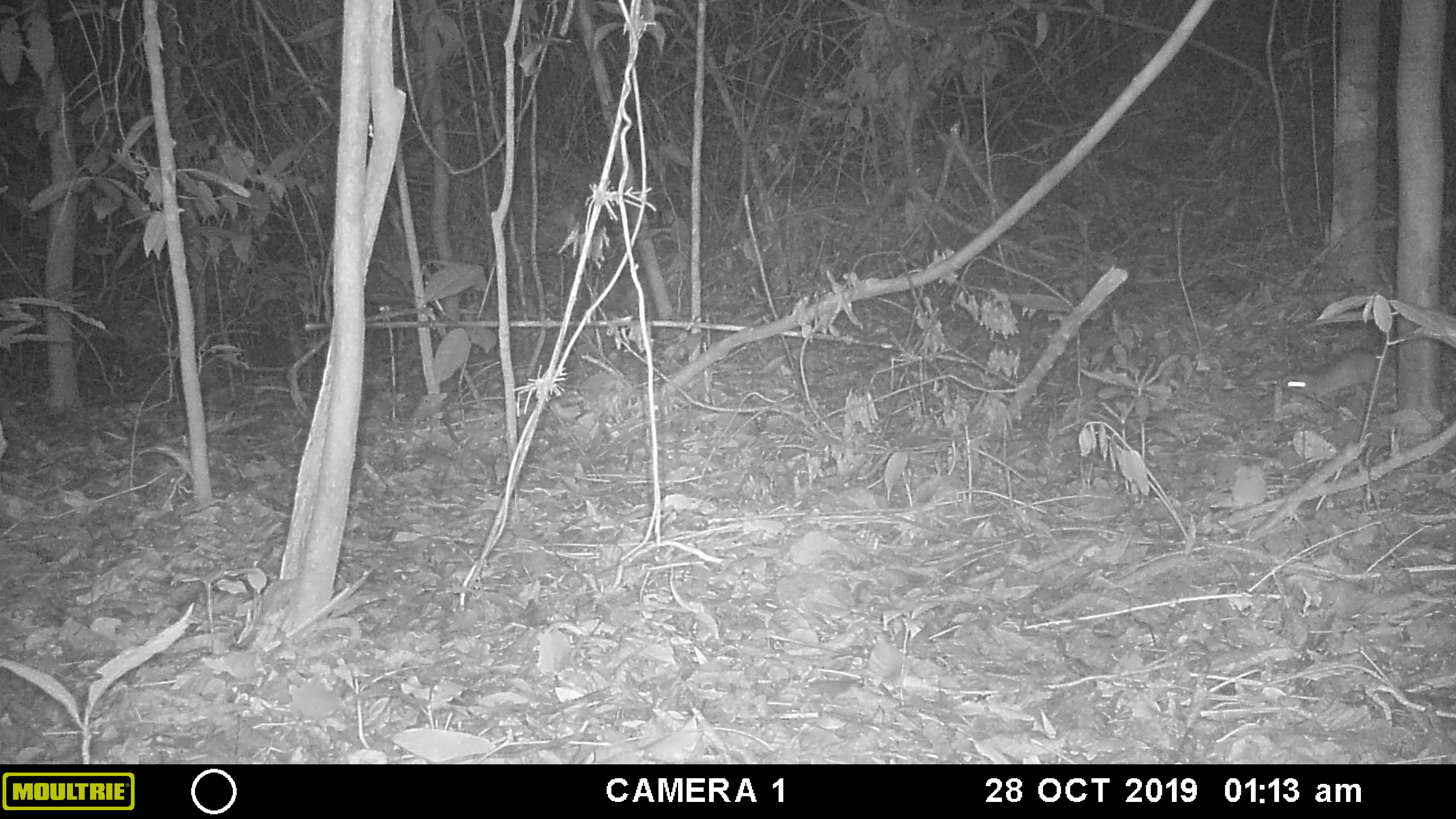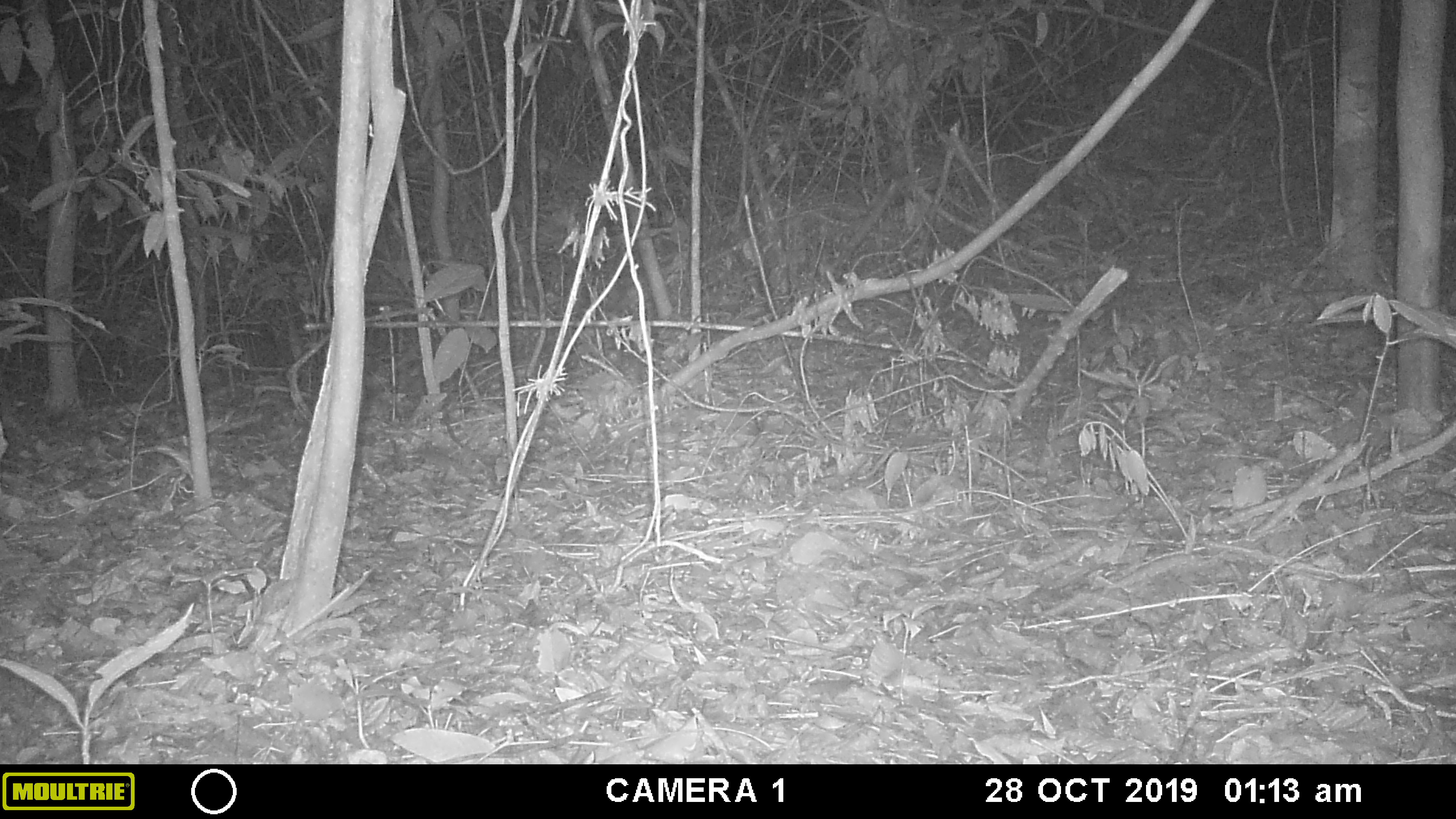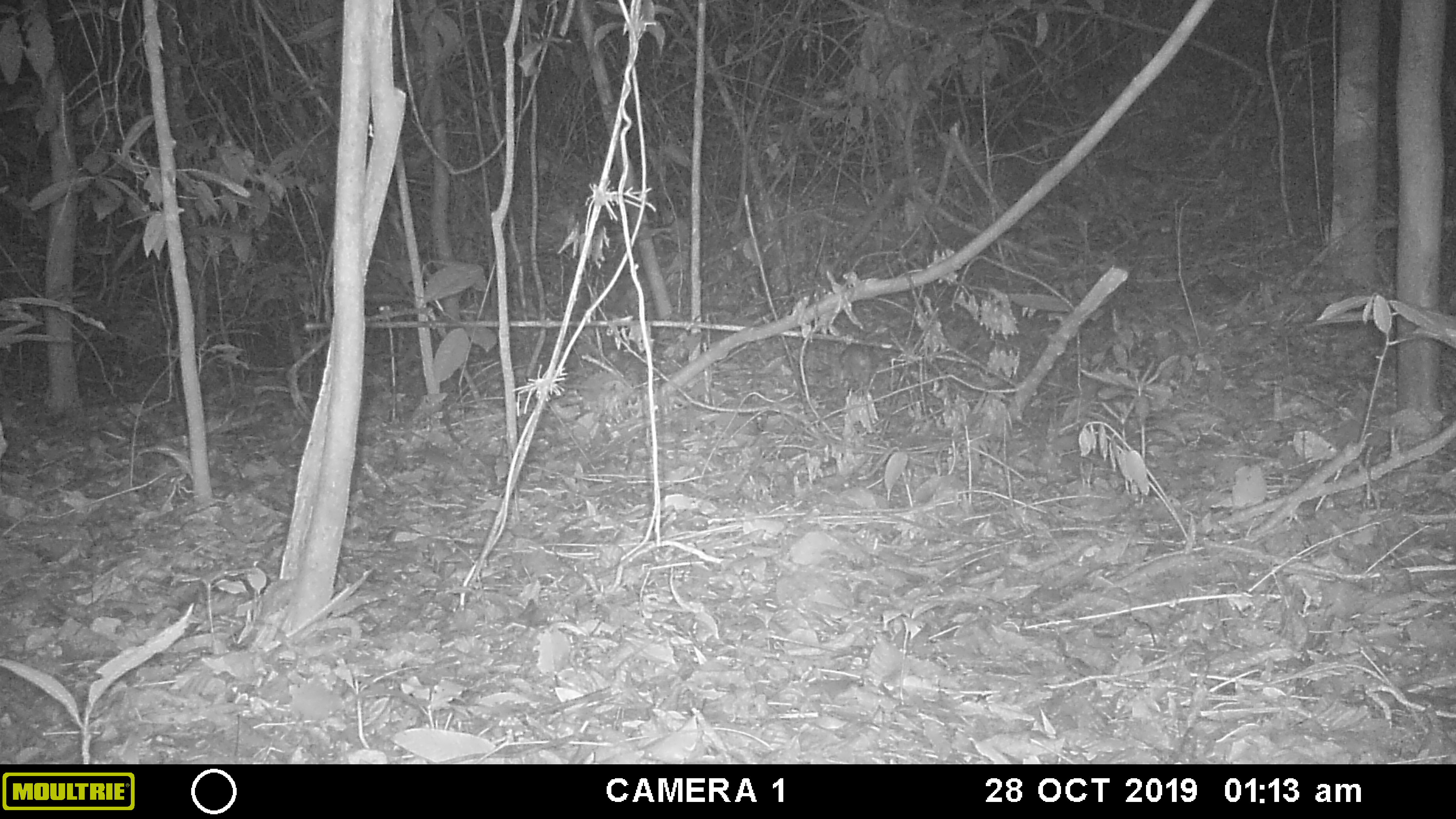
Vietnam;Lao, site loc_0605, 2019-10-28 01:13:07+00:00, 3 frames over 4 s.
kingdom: Animalia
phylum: Chordata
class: Mammalia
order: Carnivora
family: Mustelidae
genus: Melogale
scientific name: Melogale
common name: ferret badger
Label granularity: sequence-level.